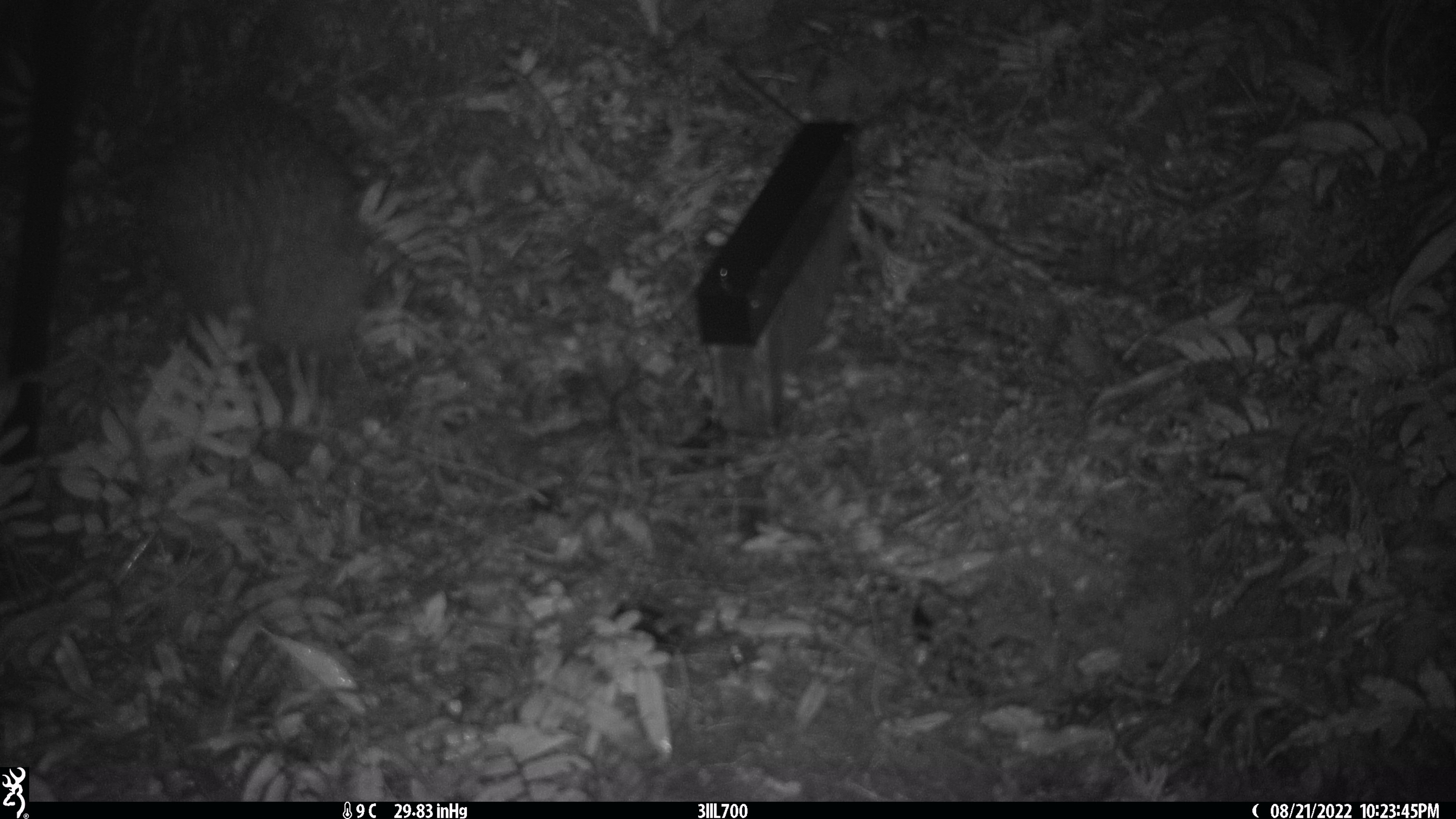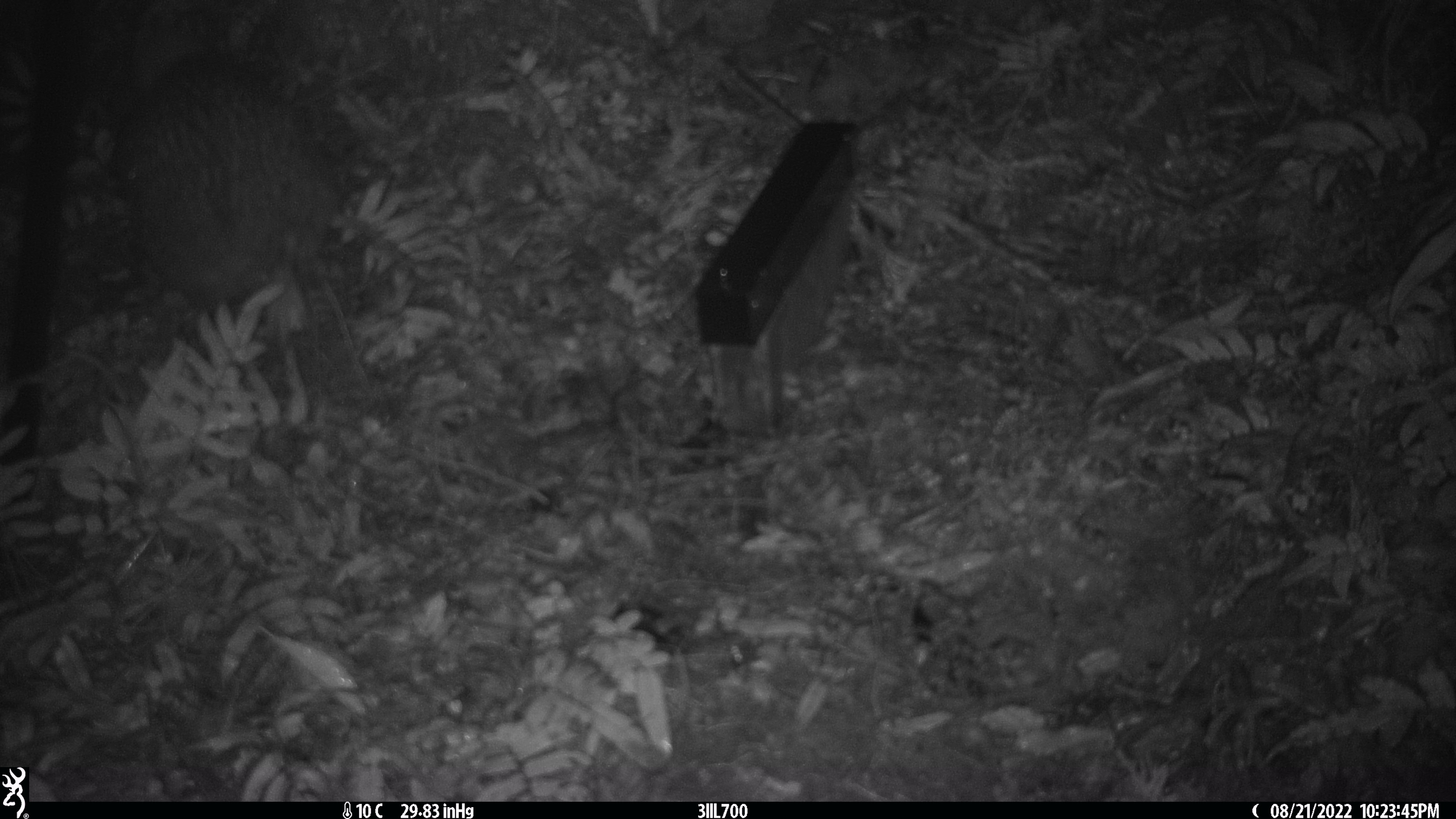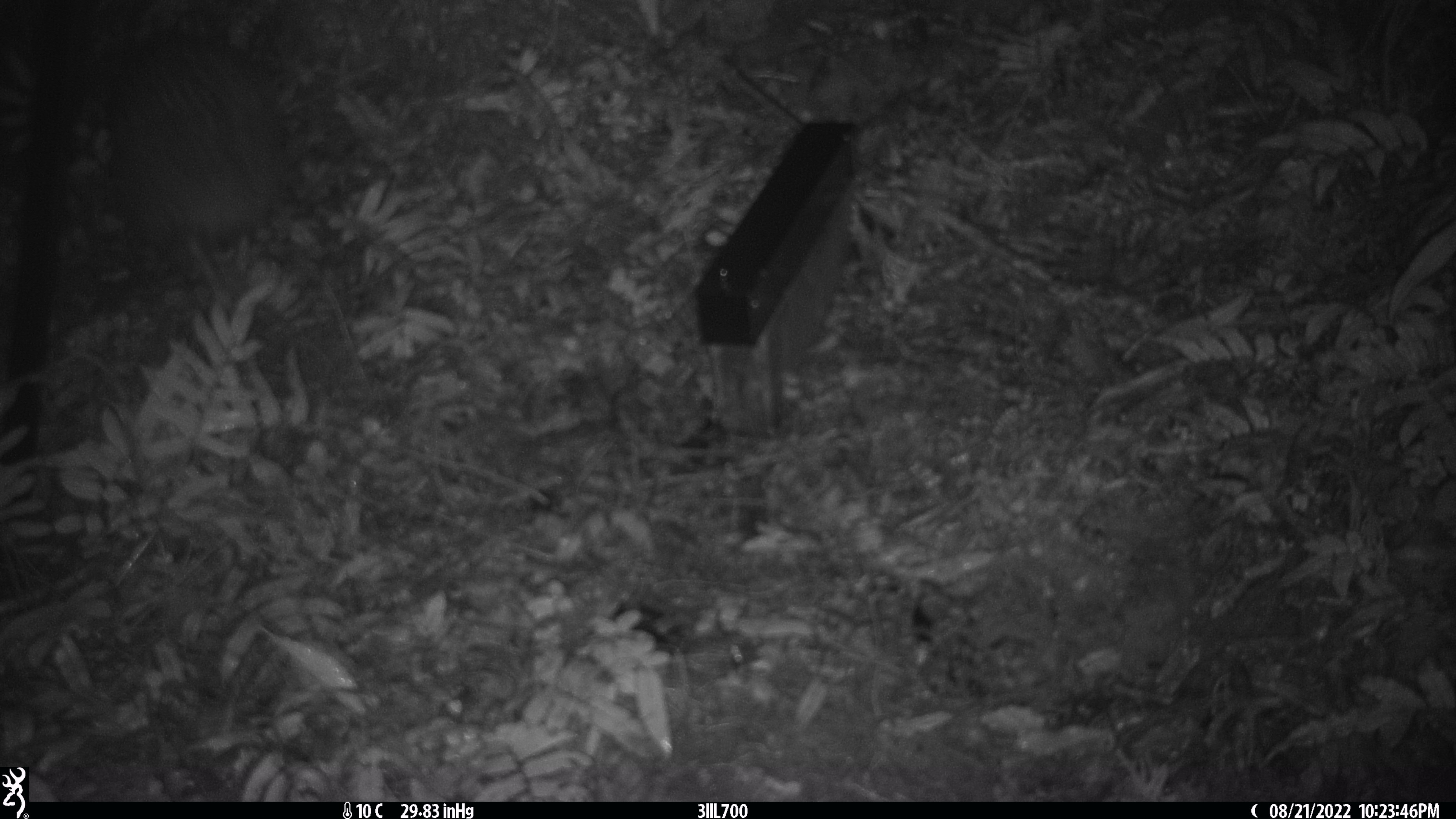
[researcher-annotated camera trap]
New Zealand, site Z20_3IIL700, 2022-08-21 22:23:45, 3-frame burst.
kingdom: Animalia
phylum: Chordata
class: Aves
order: Apterygiformes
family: Apterygidae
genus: Apteryx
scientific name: Apteryx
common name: kiwi